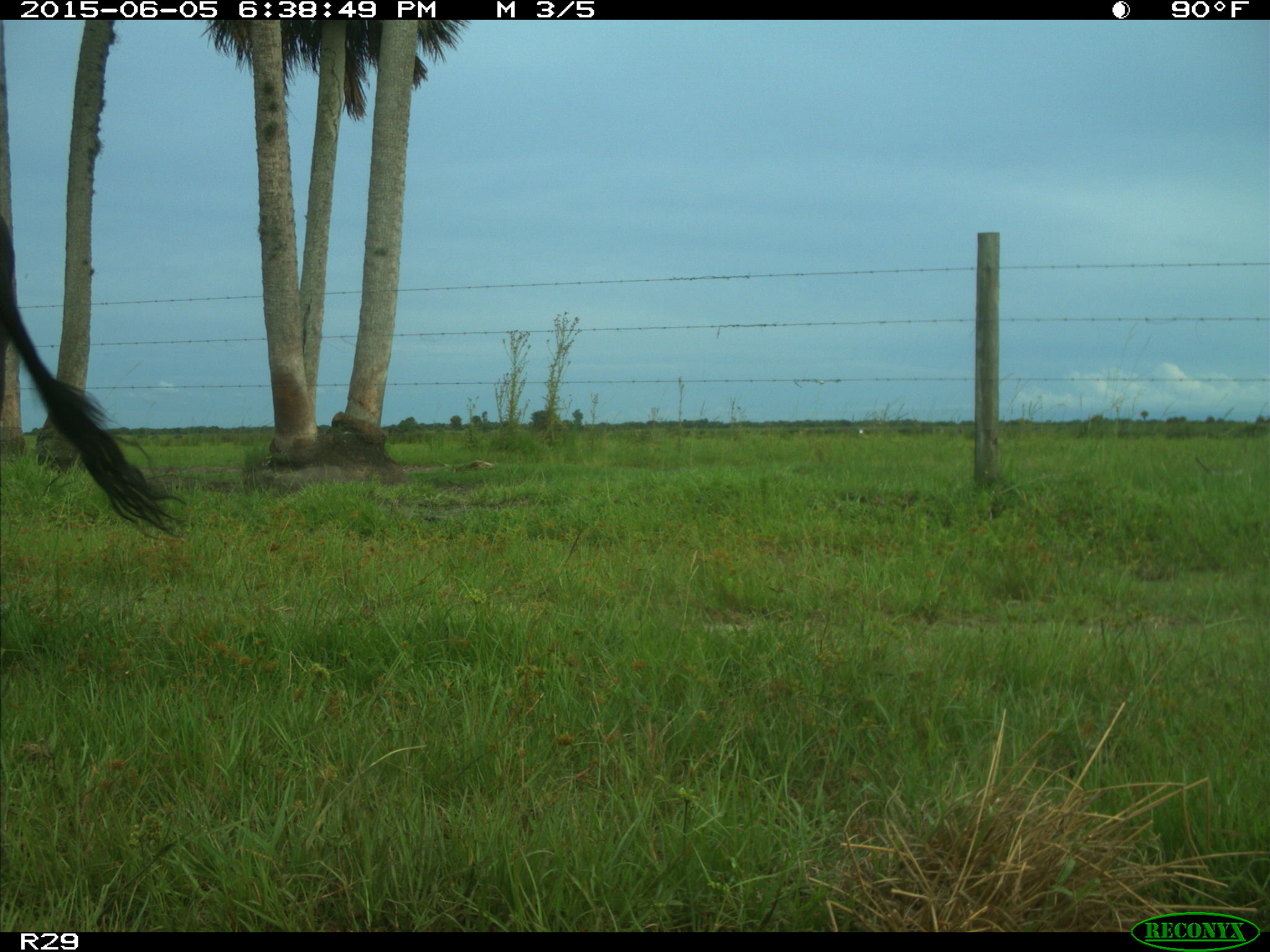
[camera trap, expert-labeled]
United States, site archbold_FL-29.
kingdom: Animalia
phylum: Chordata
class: Mammalia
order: Artiodactyla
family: Bovidae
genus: Bos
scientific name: Bos taurus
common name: domestic cow